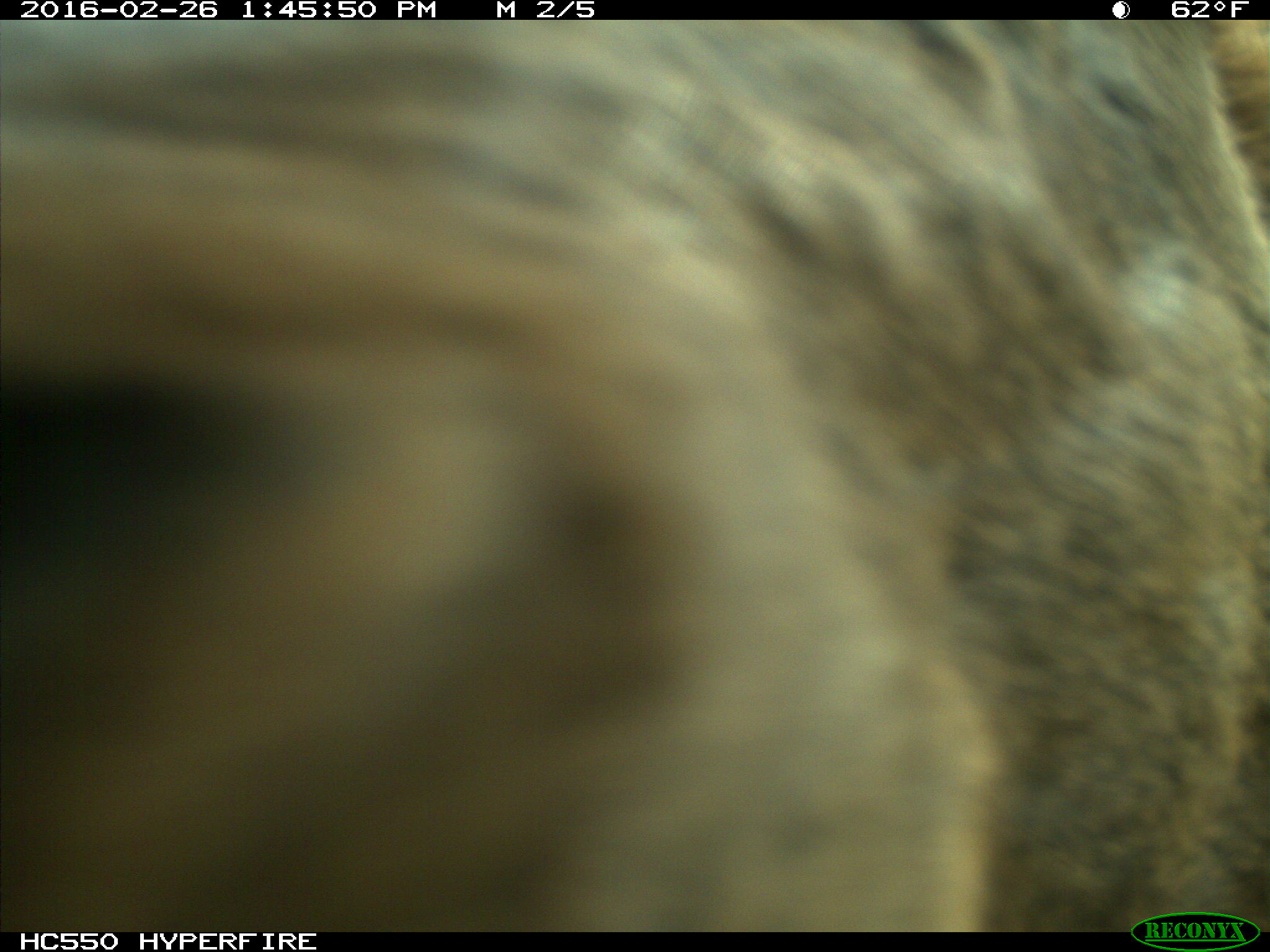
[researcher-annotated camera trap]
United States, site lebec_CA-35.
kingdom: Animalia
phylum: Chordata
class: Mammalia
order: Artiodactyla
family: Cervidae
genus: Cervus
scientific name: Cervus canadensis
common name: elk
Cervus canadensis (elk).